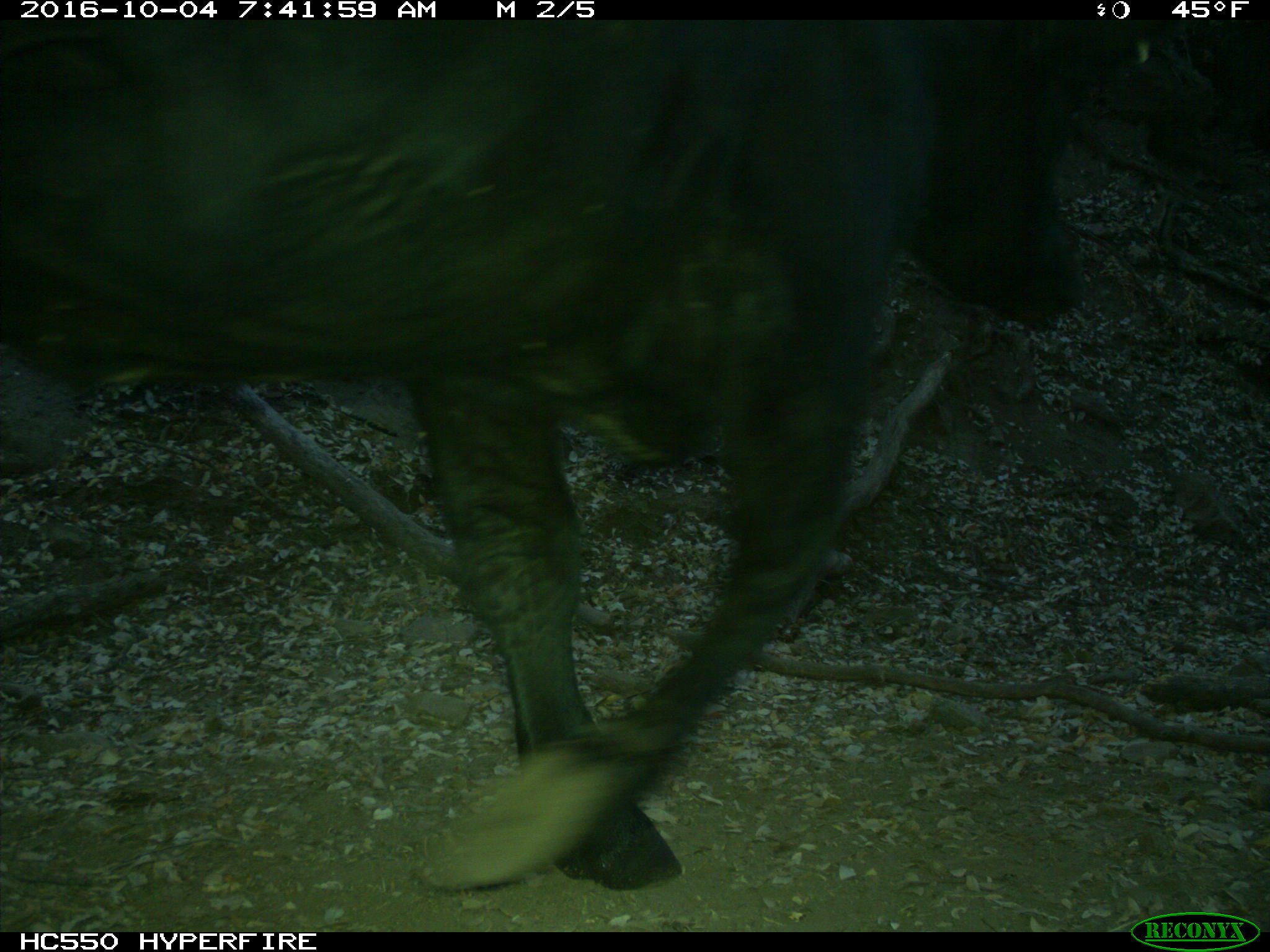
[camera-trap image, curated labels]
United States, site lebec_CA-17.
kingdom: Animalia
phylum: Chordata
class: Mammalia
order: Artiodactyla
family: Bovidae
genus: Bos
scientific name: Bos taurus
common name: domestic cow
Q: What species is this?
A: Bos taurus (domestic cow).